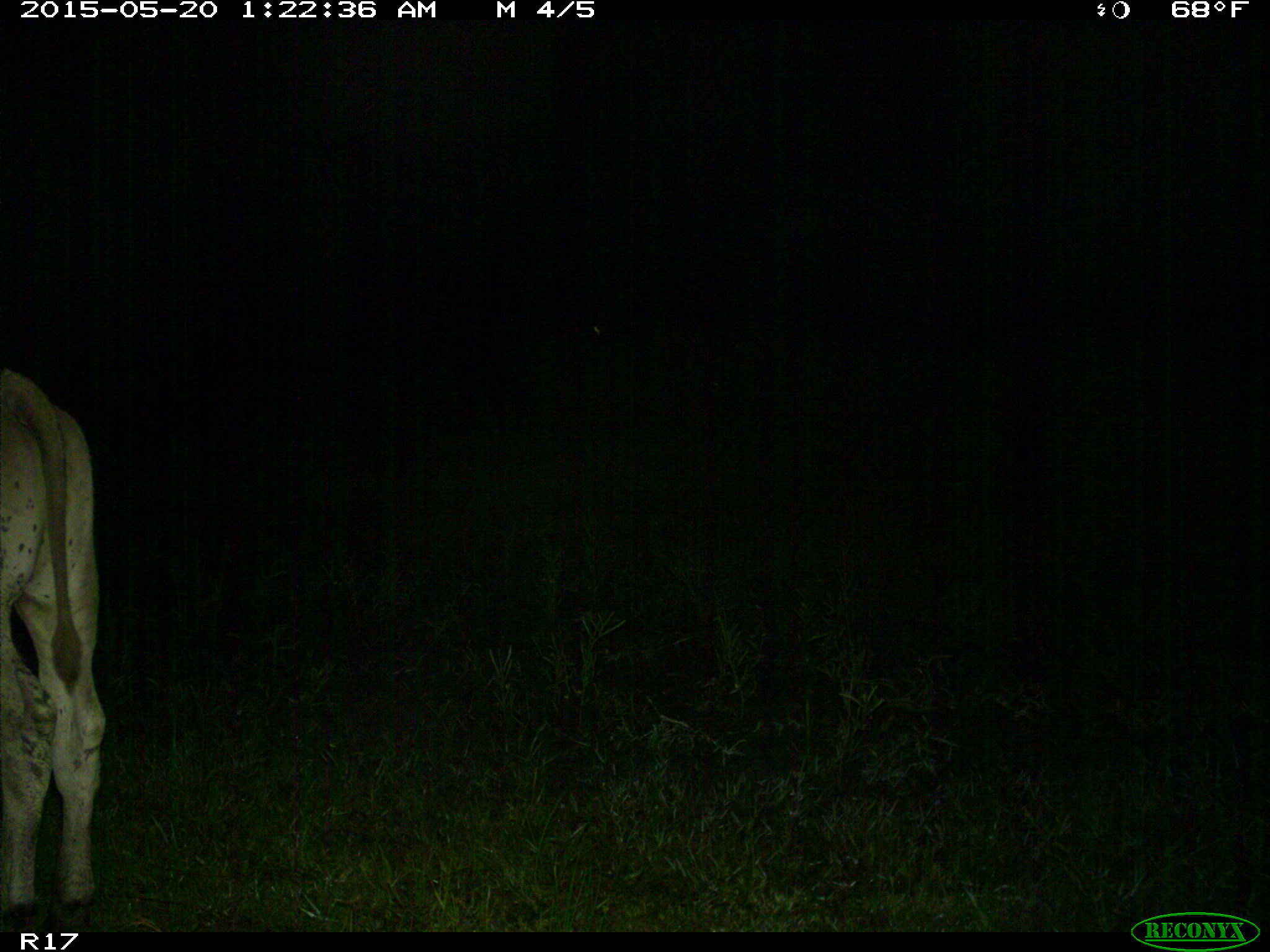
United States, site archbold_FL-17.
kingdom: Animalia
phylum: Chordata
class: Mammalia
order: Artiodactyla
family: Bovidae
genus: Bos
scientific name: Bos taurus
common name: domestic cow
Bos taurus (domestic cow).